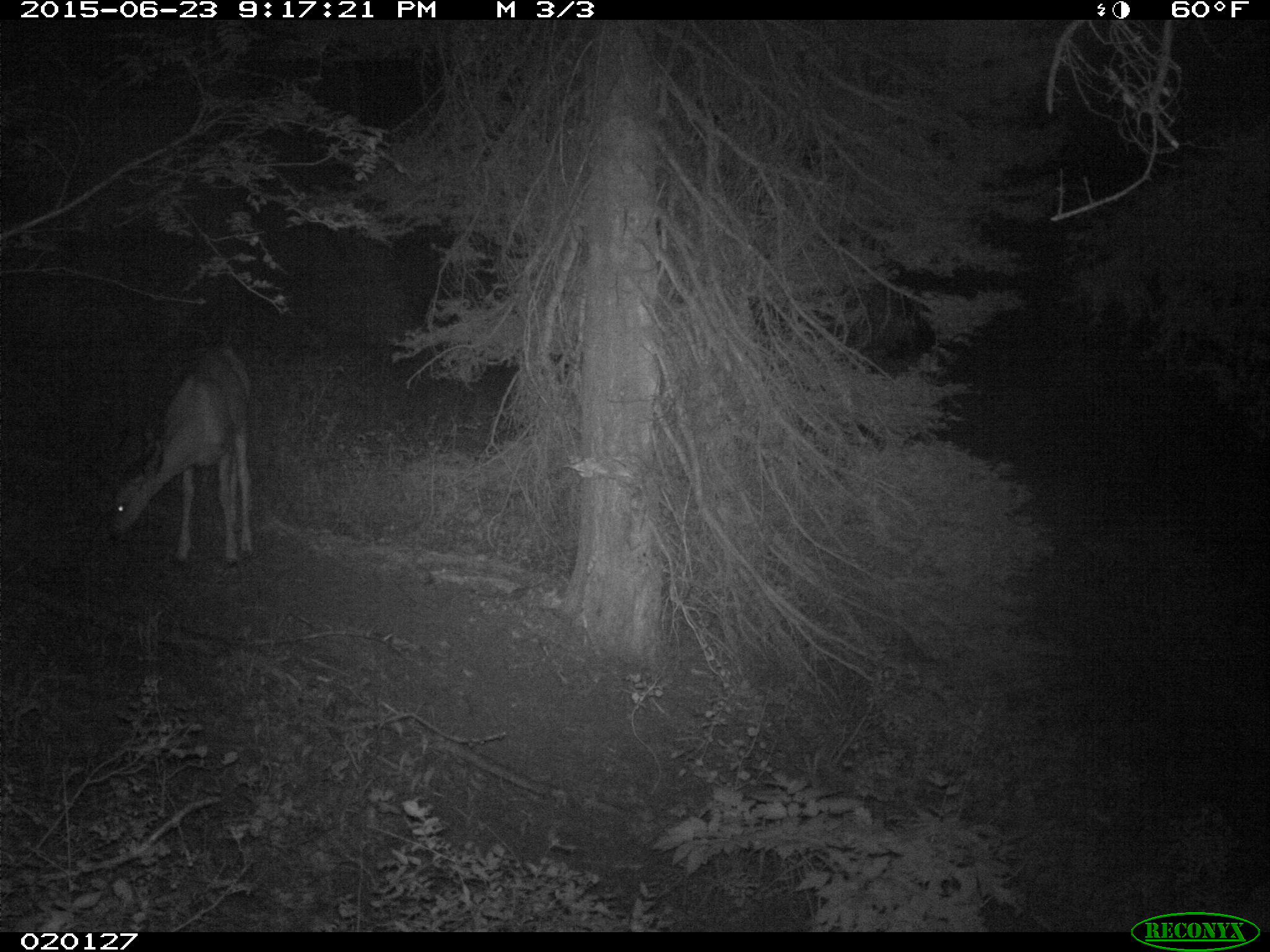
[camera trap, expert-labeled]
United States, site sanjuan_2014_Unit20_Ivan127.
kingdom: Animalia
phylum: Chordata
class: Mammalia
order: Artiodactyla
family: Cervidae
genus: Odocoileus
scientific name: Odocoileus hemionus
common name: mule deer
Odocoileus hemionus (mule deer).